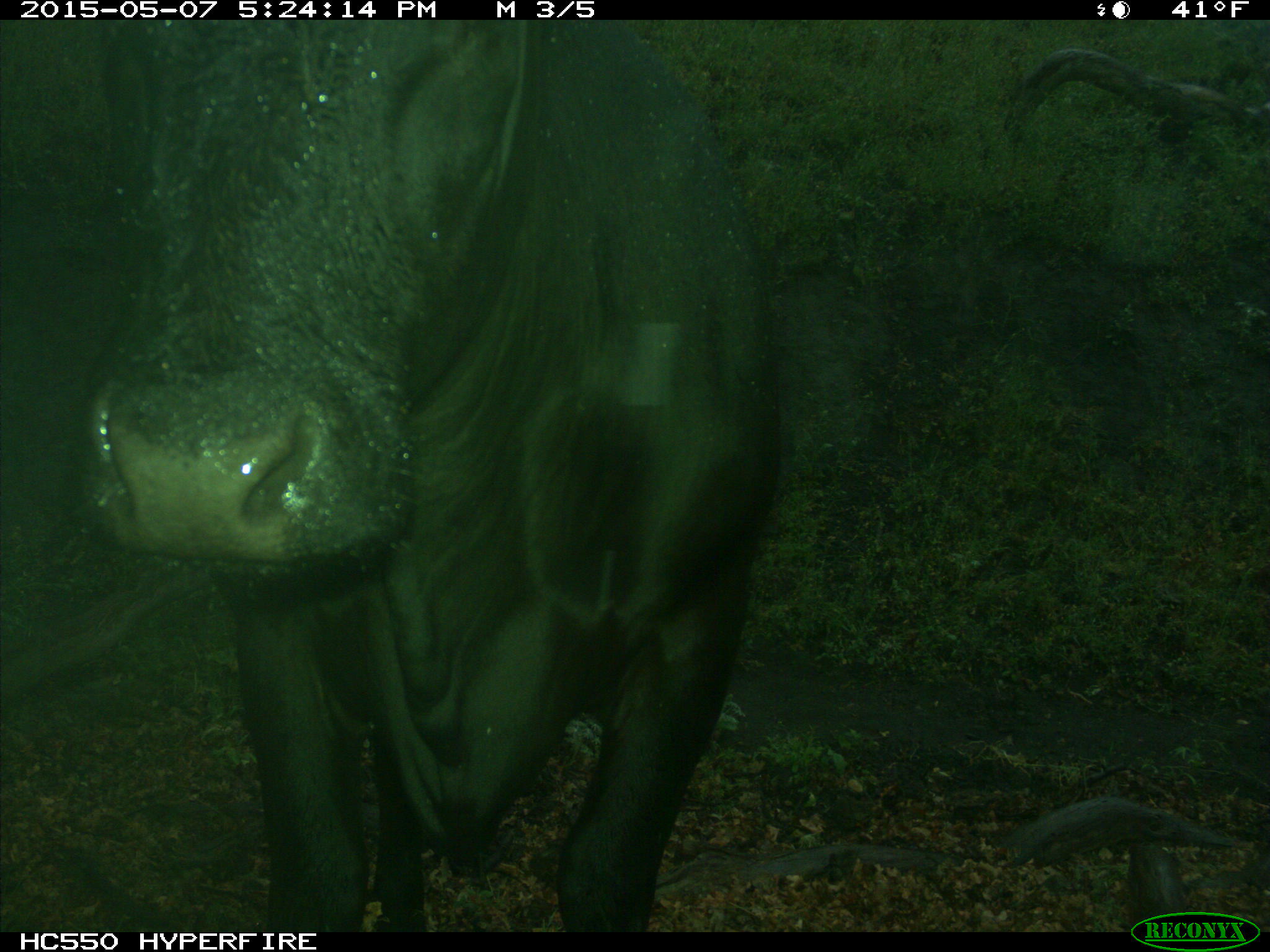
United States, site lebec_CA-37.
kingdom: Animalia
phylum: Chordata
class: Mammalia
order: Artiodactyla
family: Bovidae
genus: Bos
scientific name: Bos taurus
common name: domestic cow